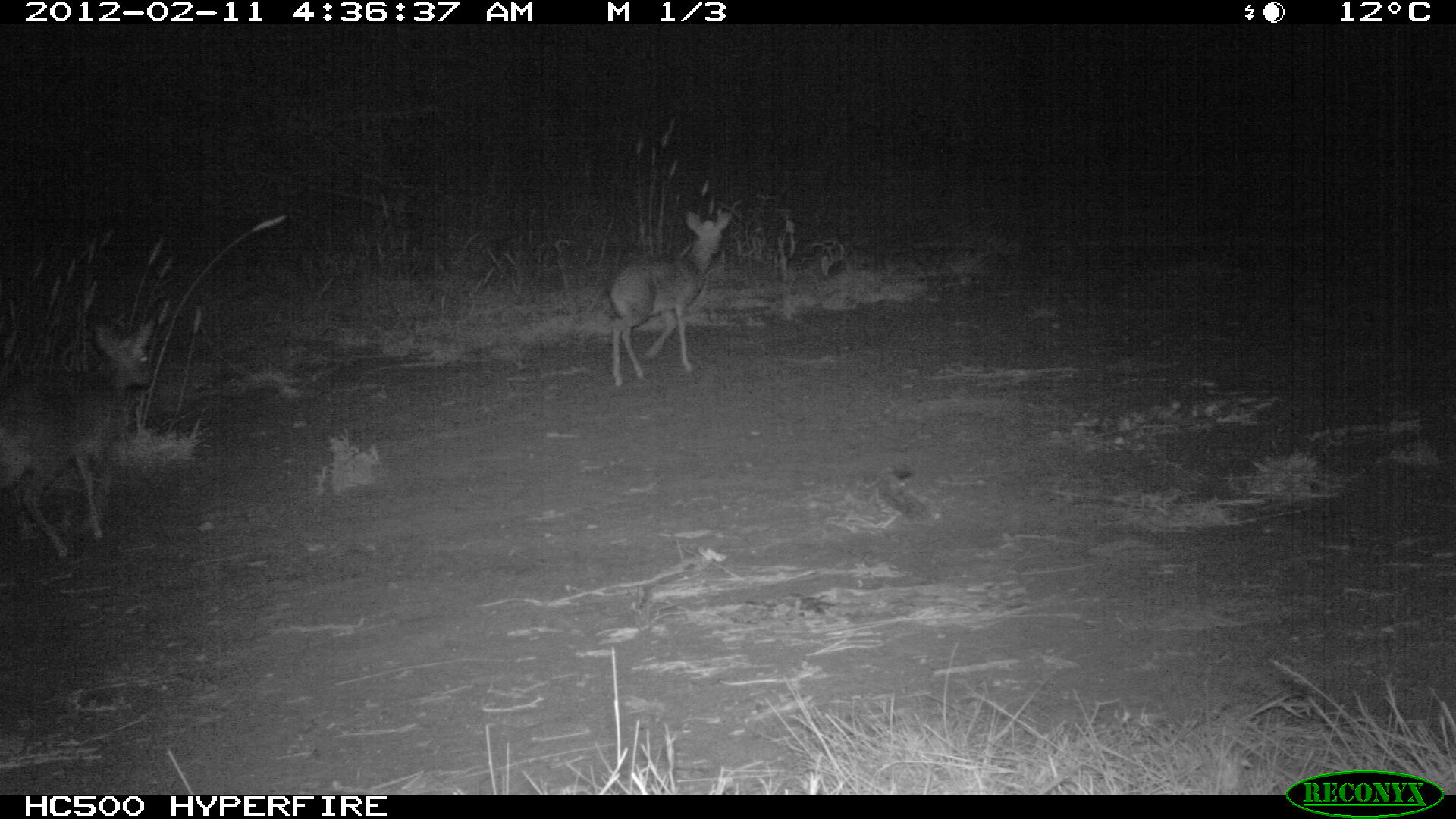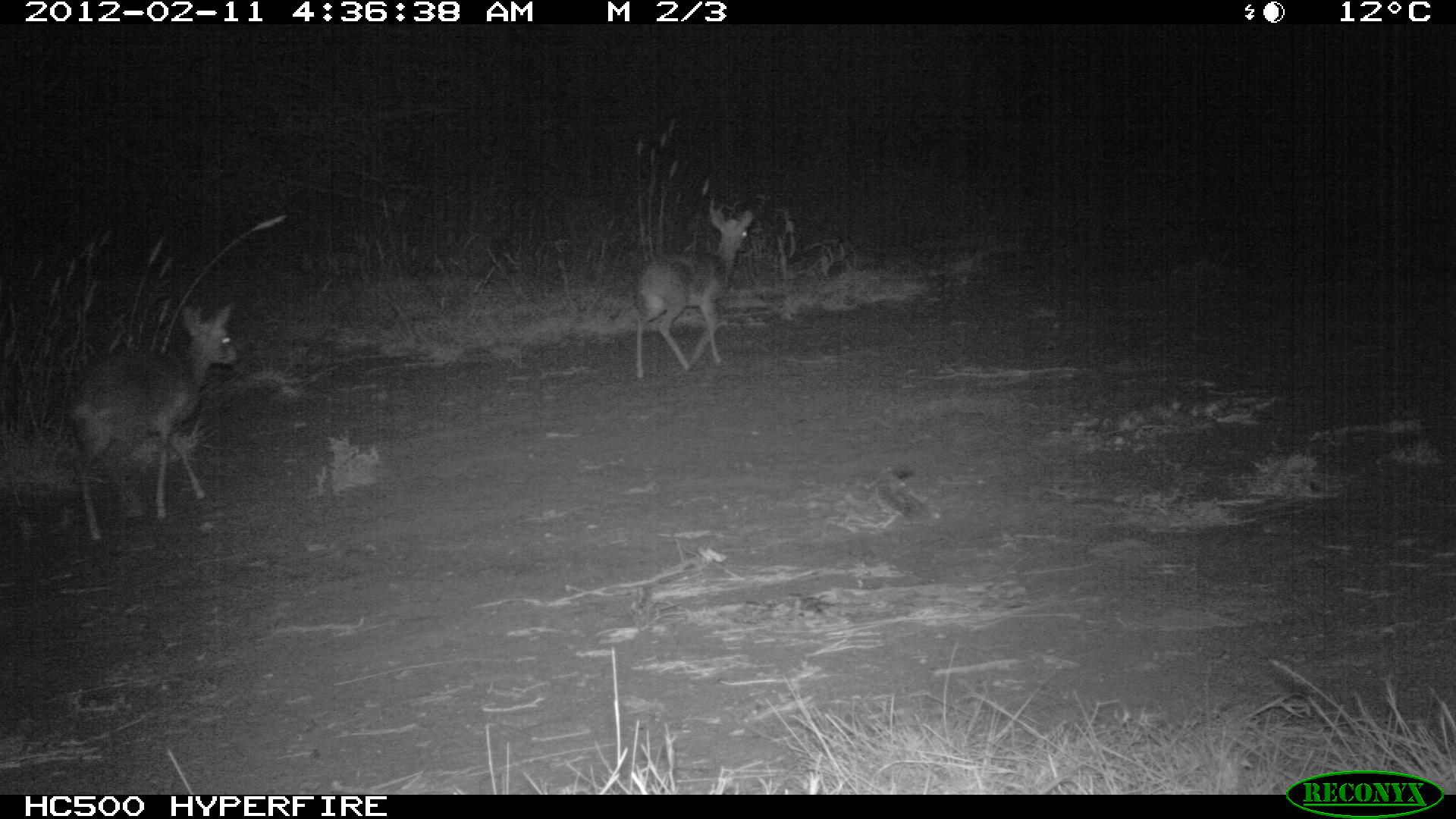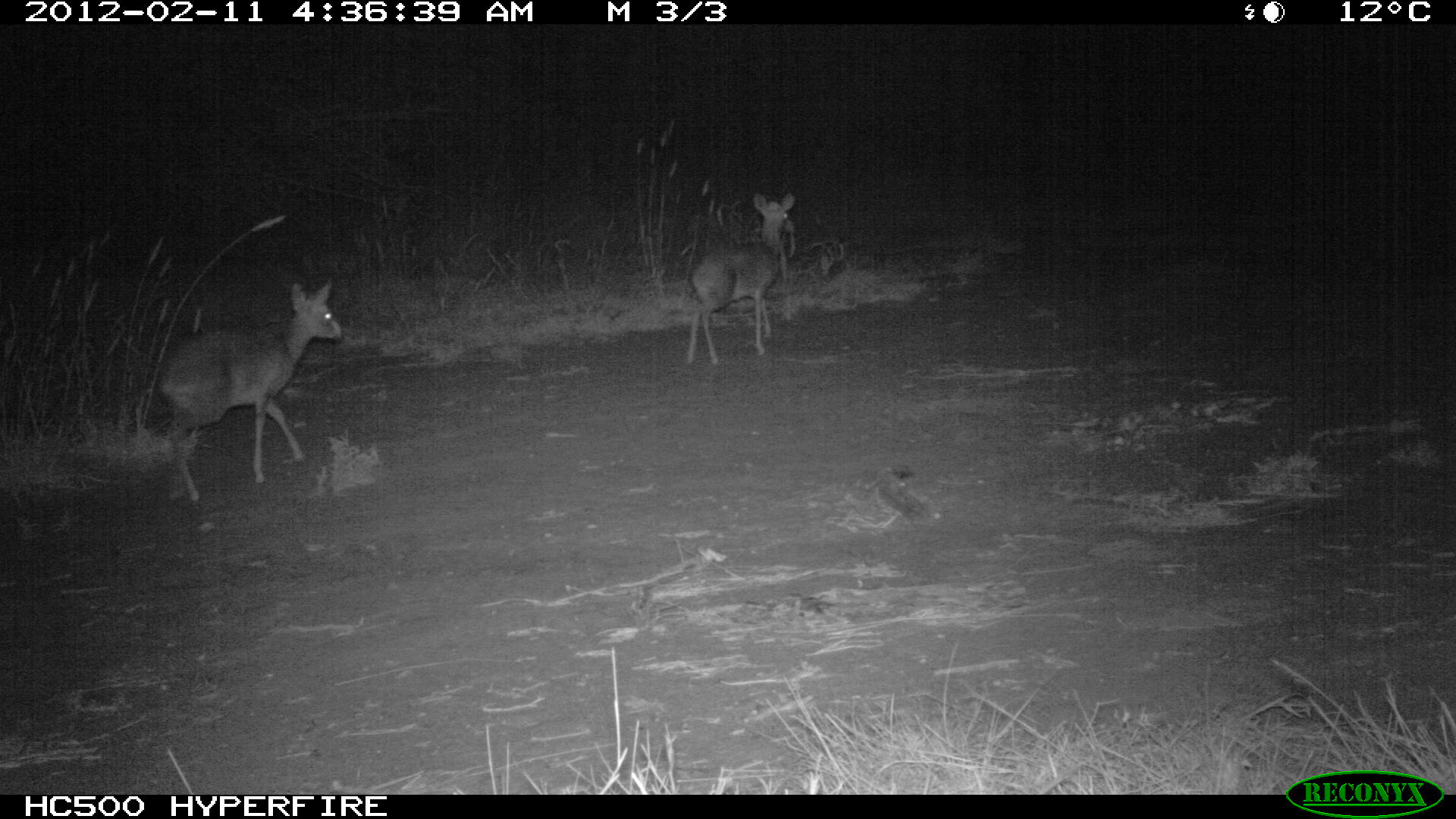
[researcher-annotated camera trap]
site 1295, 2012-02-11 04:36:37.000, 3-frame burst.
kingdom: Animalia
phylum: Chordata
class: Mammalia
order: Artiodactyla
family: Bovidae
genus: Madoqua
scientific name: Madoqua guentheri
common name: günther's dik-dik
Madoqua guentheri (günther's dik-dik), count 2.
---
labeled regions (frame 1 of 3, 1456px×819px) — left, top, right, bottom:
madoqua guentheri: 0, 312, 154, 561; 604, 206, 733, 389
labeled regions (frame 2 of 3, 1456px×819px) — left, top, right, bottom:
madoqua guentheri: 62, 301, 239, 546; 631, 206, 754, 383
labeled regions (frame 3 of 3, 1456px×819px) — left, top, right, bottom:
madoqua guentheri: 151, 276, 341, 506; 684, 190, 794, 369